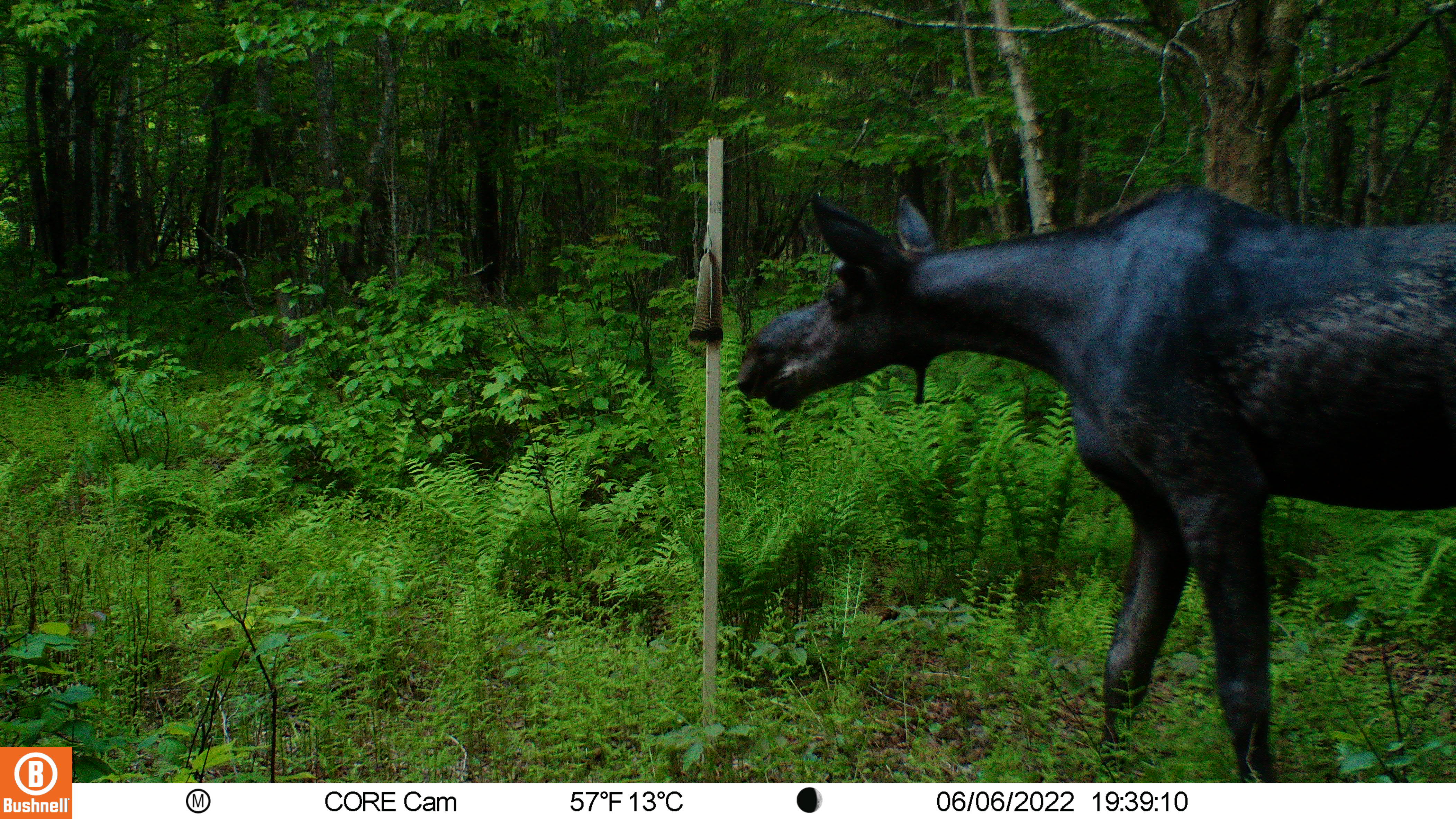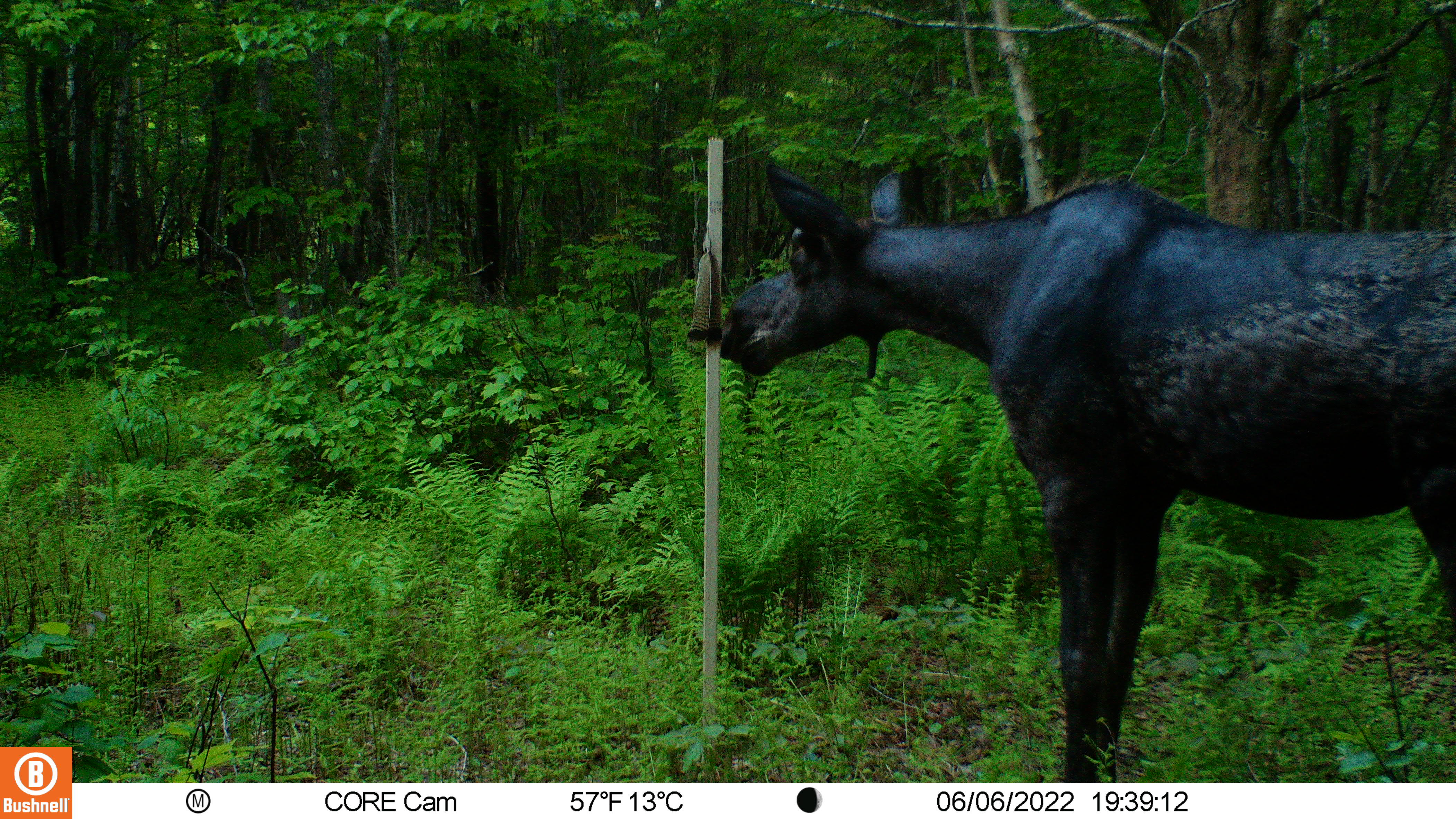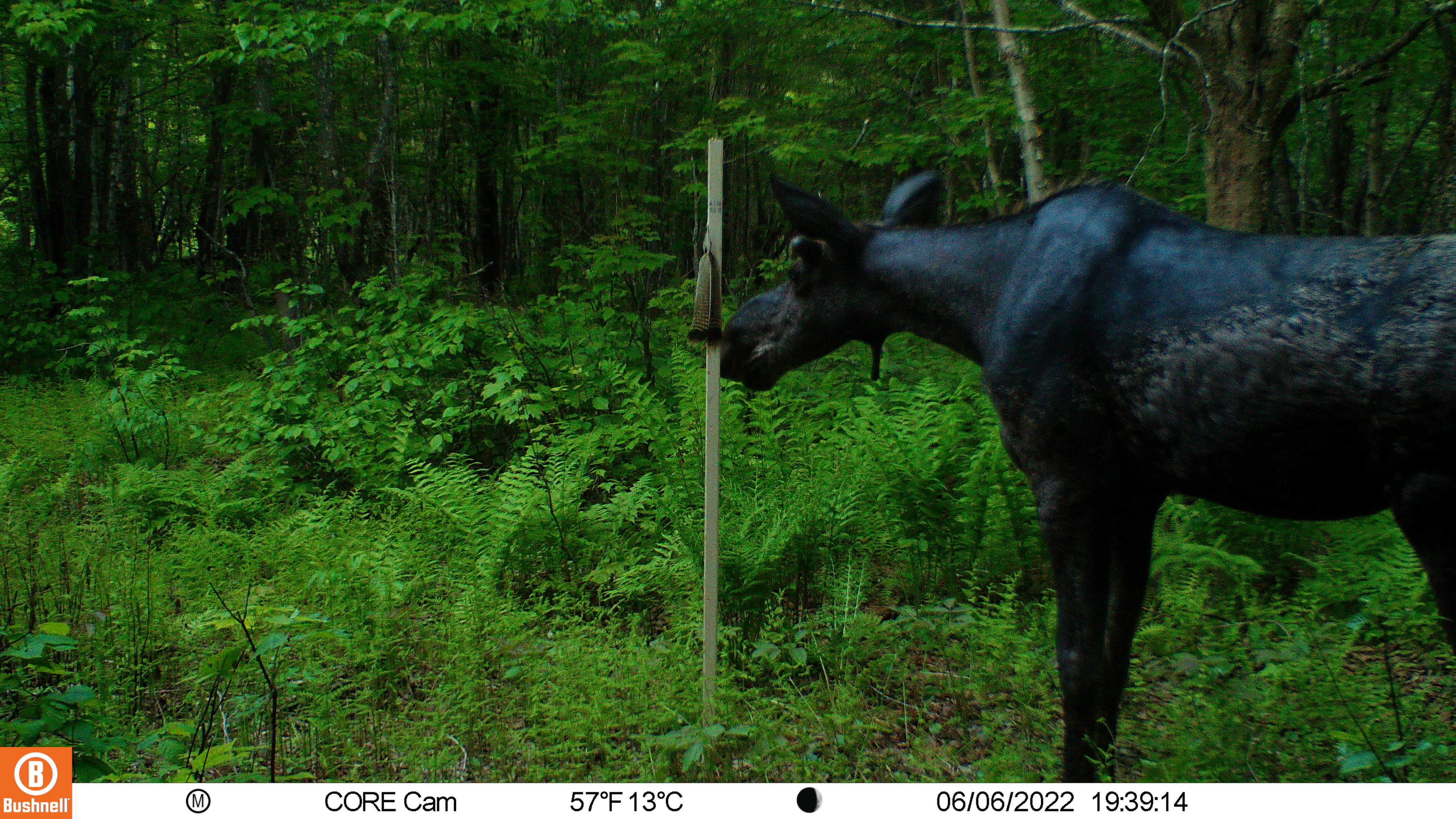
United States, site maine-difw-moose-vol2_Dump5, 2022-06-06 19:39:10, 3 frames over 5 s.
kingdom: Animalia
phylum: Chordata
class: Mammalia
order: Artiodactyla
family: Cervidae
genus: Alces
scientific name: Alces alces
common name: moose